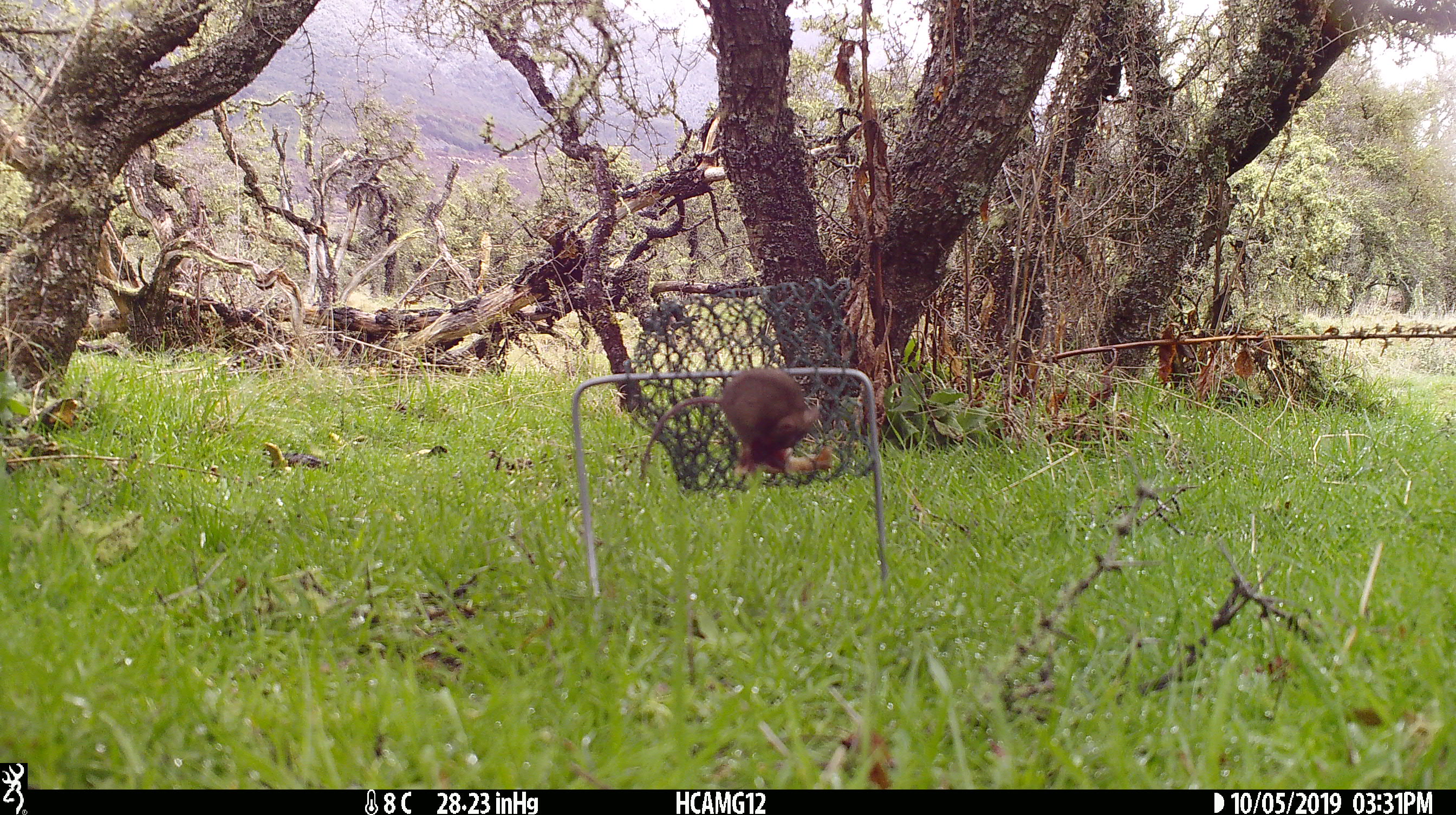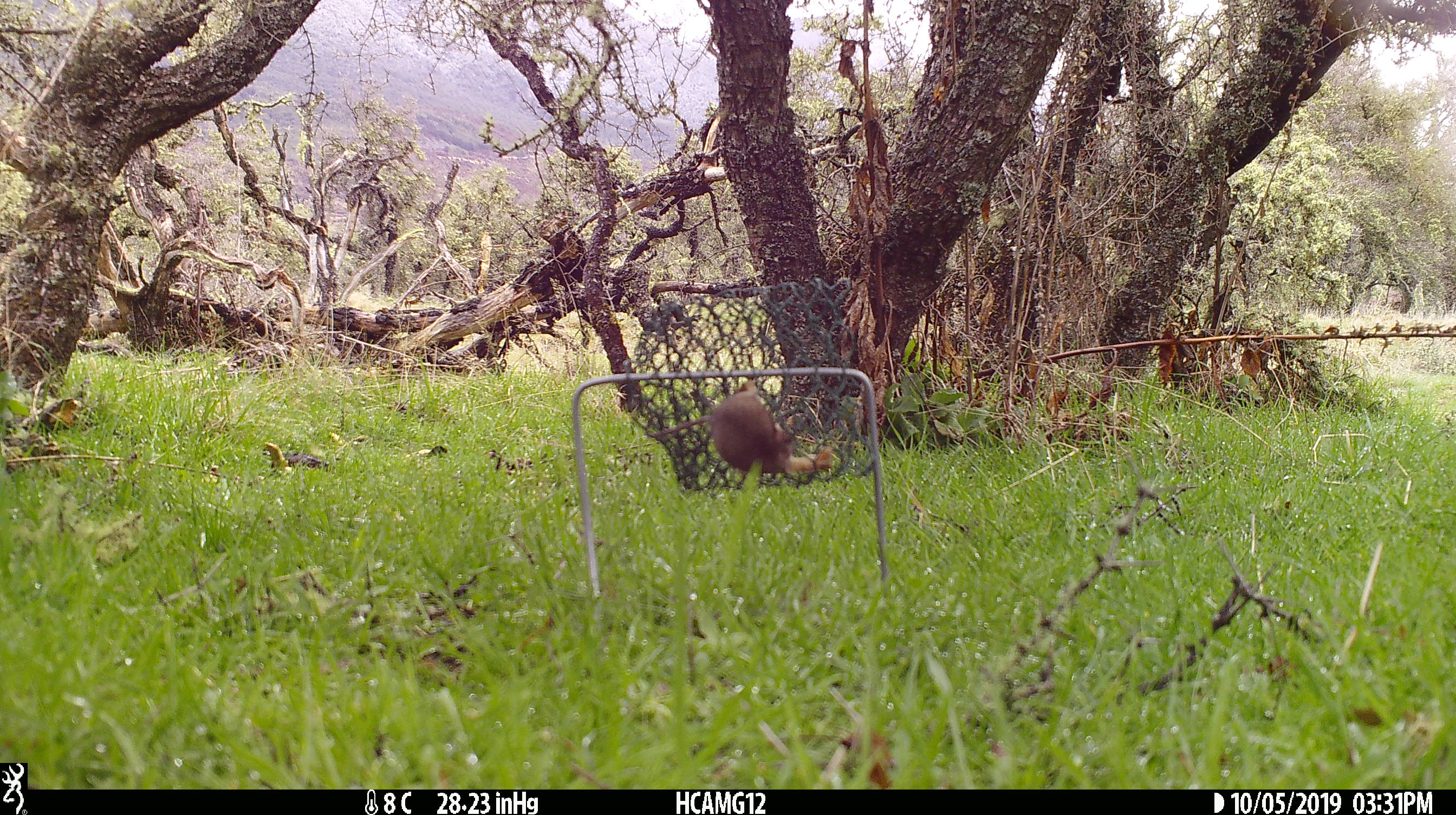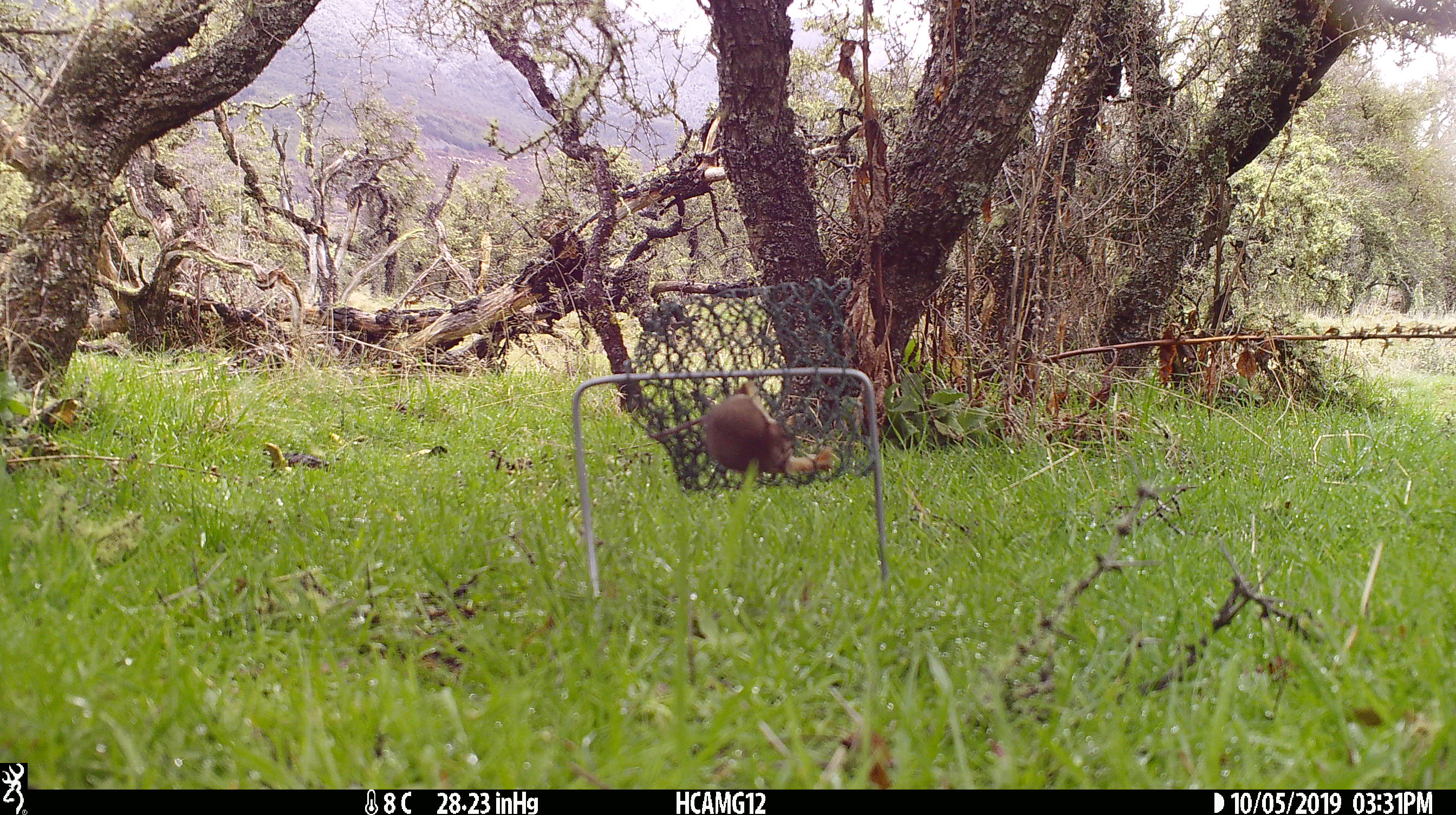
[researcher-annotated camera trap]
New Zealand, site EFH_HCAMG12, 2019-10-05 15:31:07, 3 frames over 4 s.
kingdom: Animalia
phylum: Chordata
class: Mammalia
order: Rodentia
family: Muridae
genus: Mus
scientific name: Mus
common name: mouse